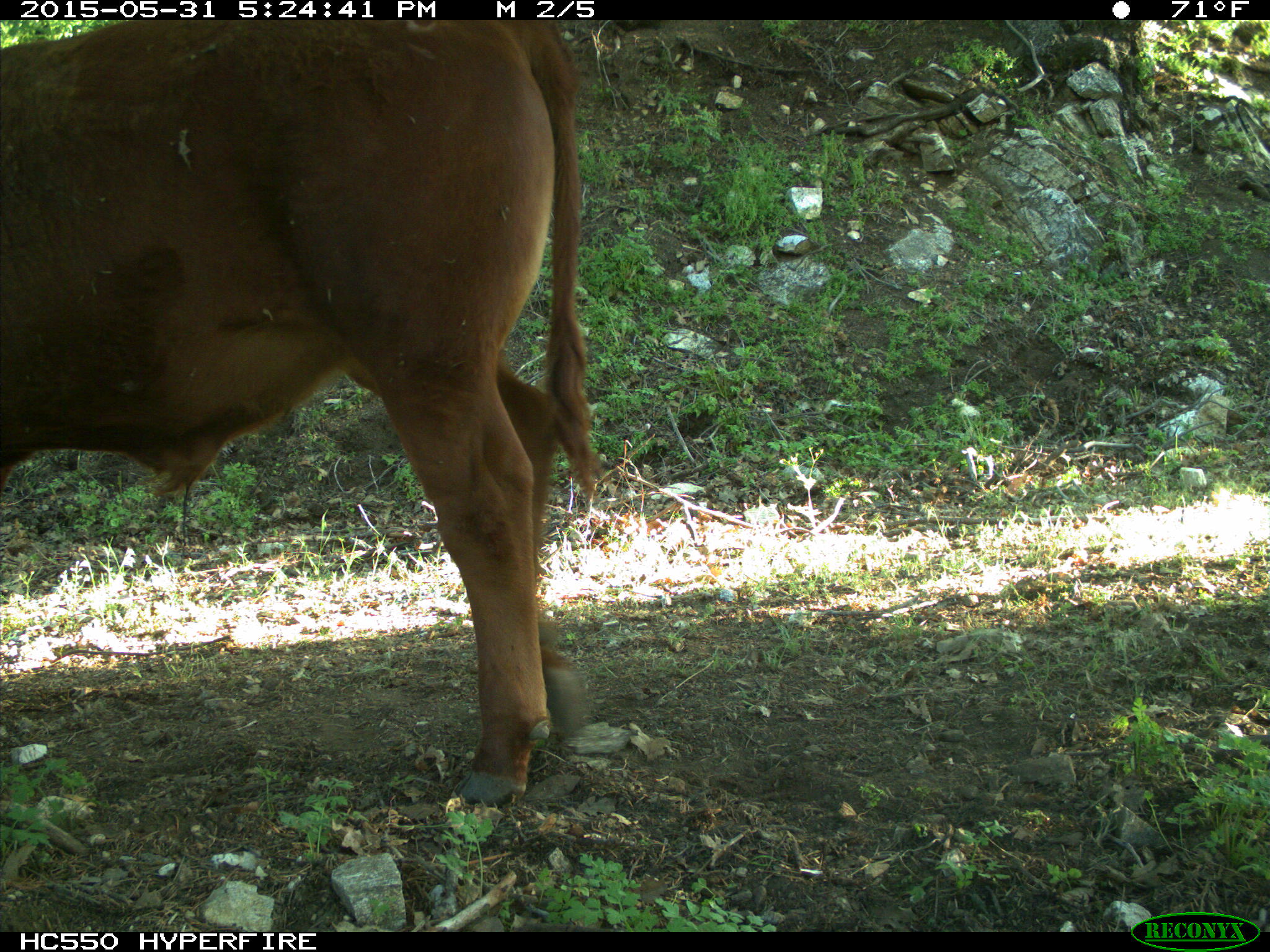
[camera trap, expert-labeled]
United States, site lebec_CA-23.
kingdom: Animalia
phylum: Chordata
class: Mammalia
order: Artiodactyla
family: Bovidae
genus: Bos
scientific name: Bos taurus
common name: domestic cow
Bos taurus (domestic cow).